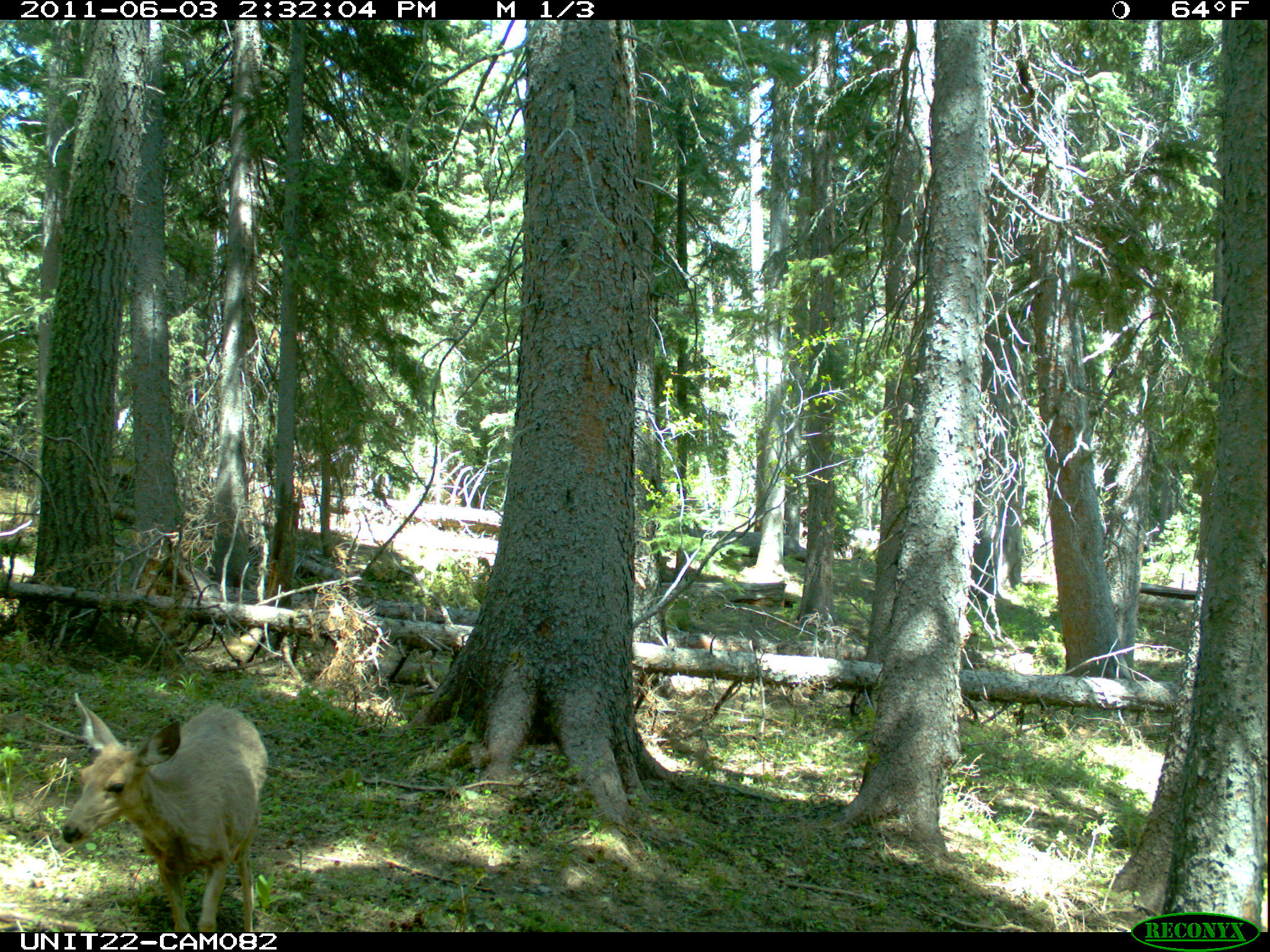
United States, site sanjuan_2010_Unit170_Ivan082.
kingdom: Animalia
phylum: Chordata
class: Mammalia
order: Artiodactyla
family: Cervidae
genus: Odocoileus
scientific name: Odocoileus hemionus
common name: mule deer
Odocoileus hemionus (mule deer).